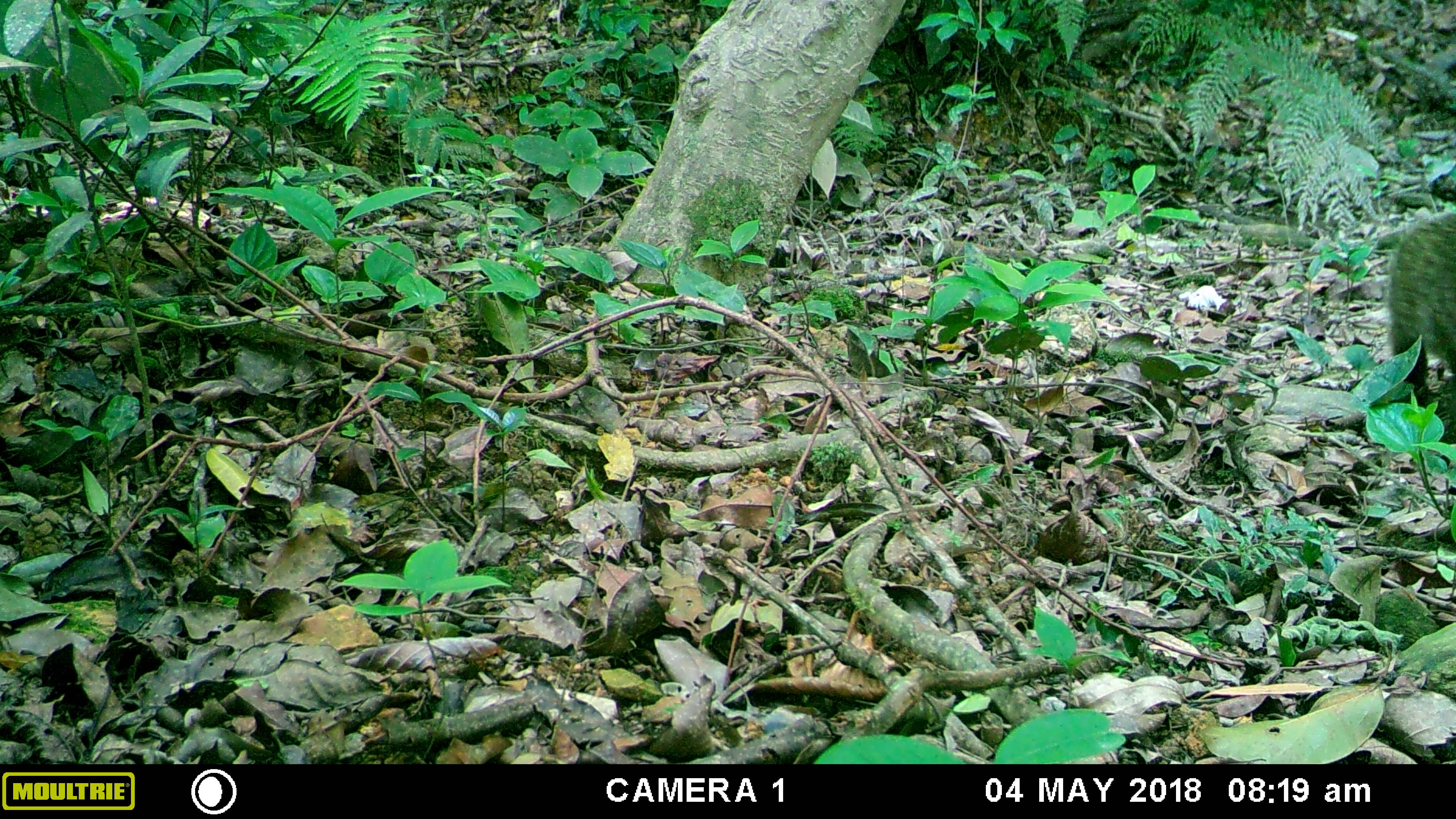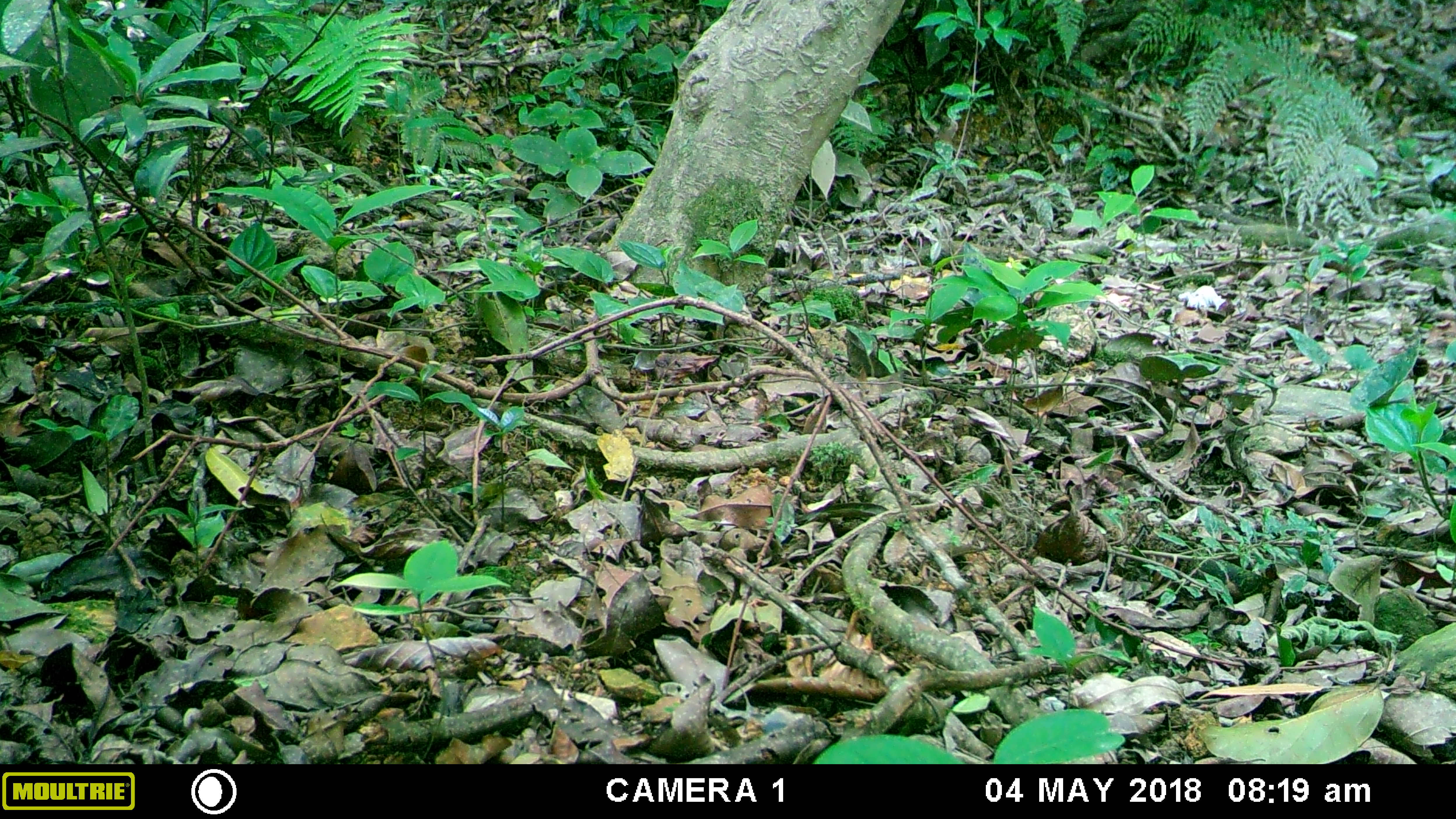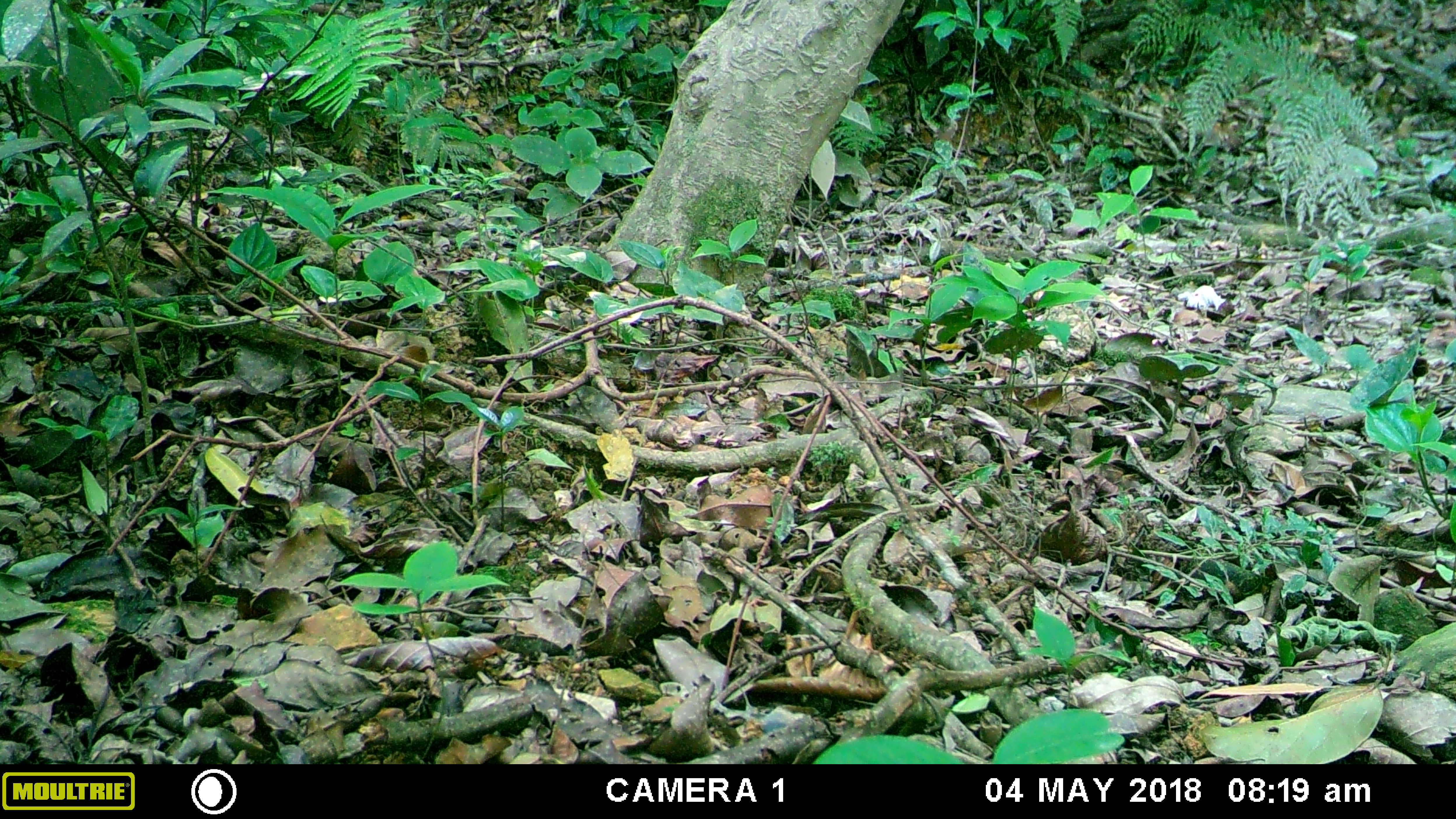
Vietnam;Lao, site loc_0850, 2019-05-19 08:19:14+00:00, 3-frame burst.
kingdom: Animalia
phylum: Chordata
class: Mammalia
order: Carnivora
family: Herpestidae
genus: Urva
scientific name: Urva urva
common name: crab-eating mongoose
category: crab eating mongoose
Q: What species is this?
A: Crab eating mongoose (crab-eating mongoose) (Urva urva).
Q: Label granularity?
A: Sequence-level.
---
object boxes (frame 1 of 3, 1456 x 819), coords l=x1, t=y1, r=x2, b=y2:
crab eating mongoose: l=1385, t=210, r=1456, b=408